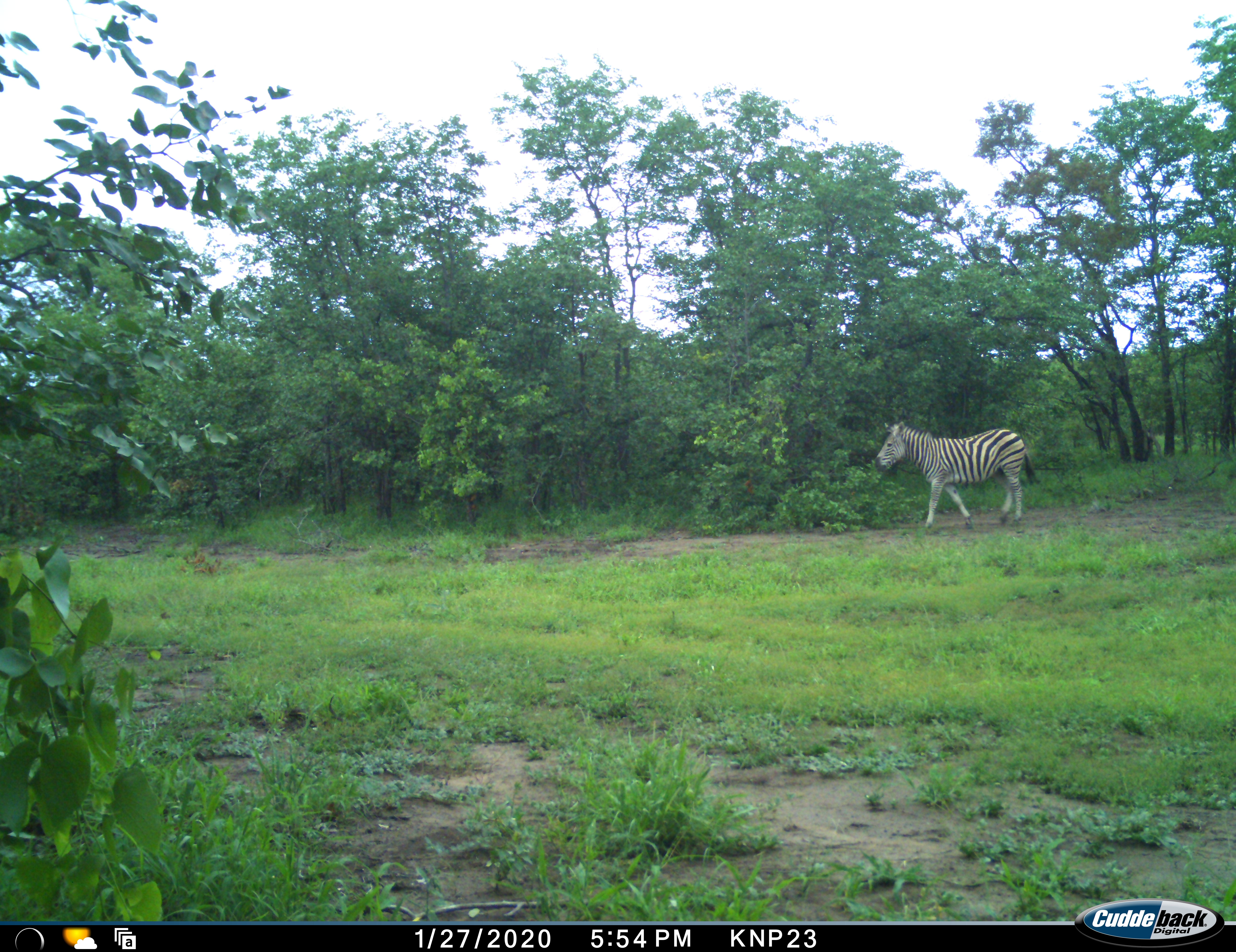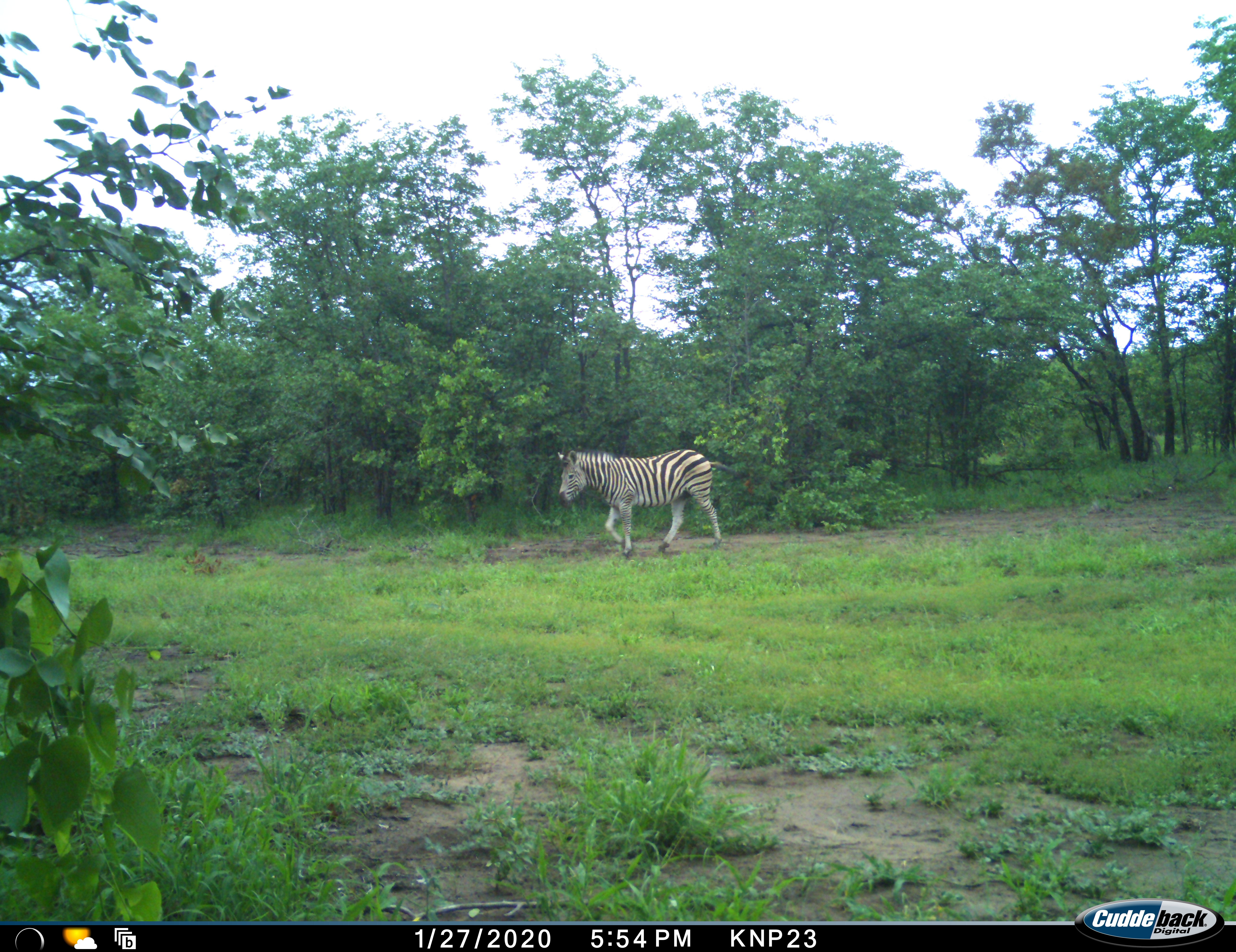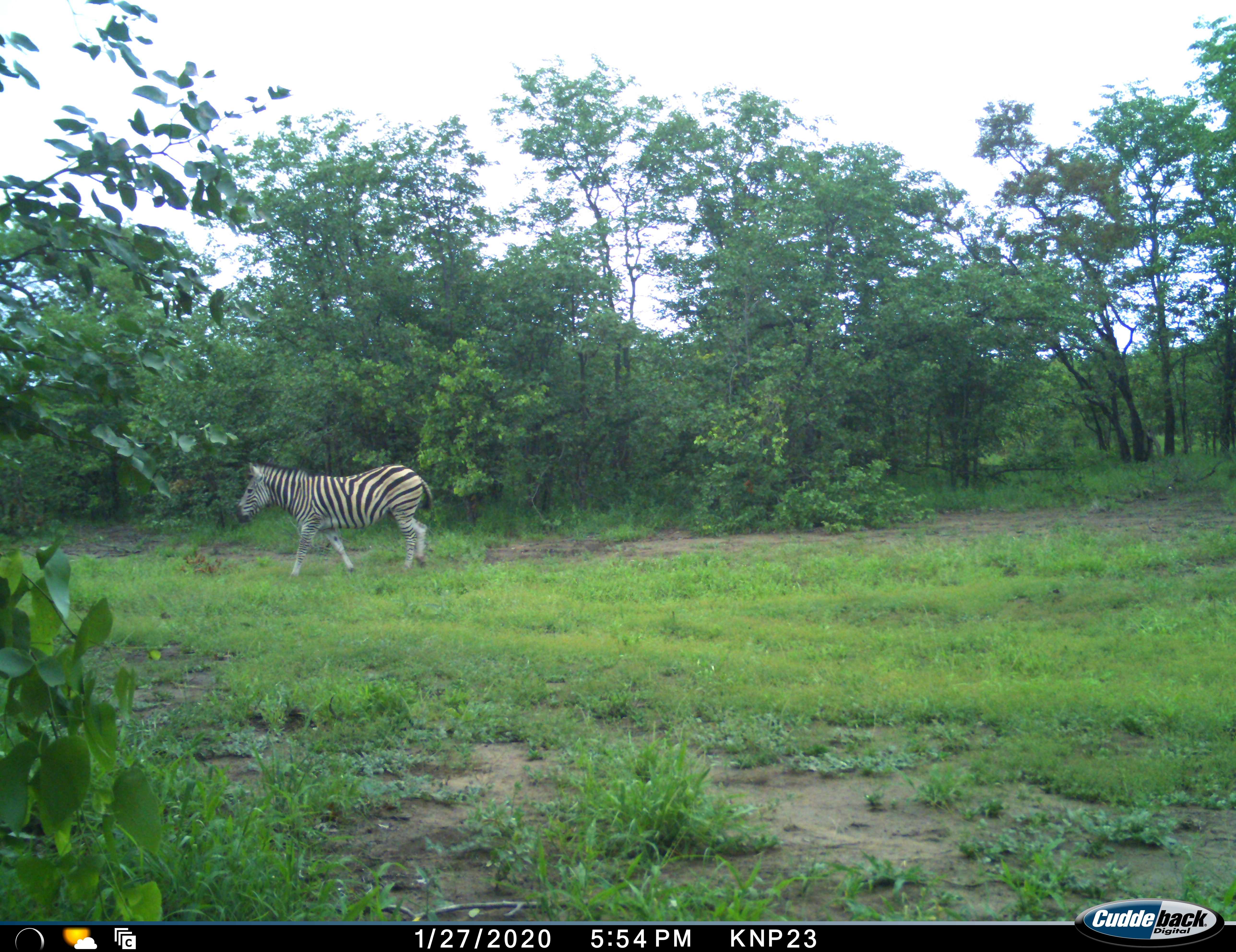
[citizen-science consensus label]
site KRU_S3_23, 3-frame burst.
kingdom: Animalia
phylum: Chordata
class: Mammalia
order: Perissodactyla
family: Equidae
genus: Equus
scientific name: Equus quagga burchellii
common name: burchell's zebra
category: zebraburchells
Zebraburchells (burchell's zebra) (Equus quagga burchellii), count 1. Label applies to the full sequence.